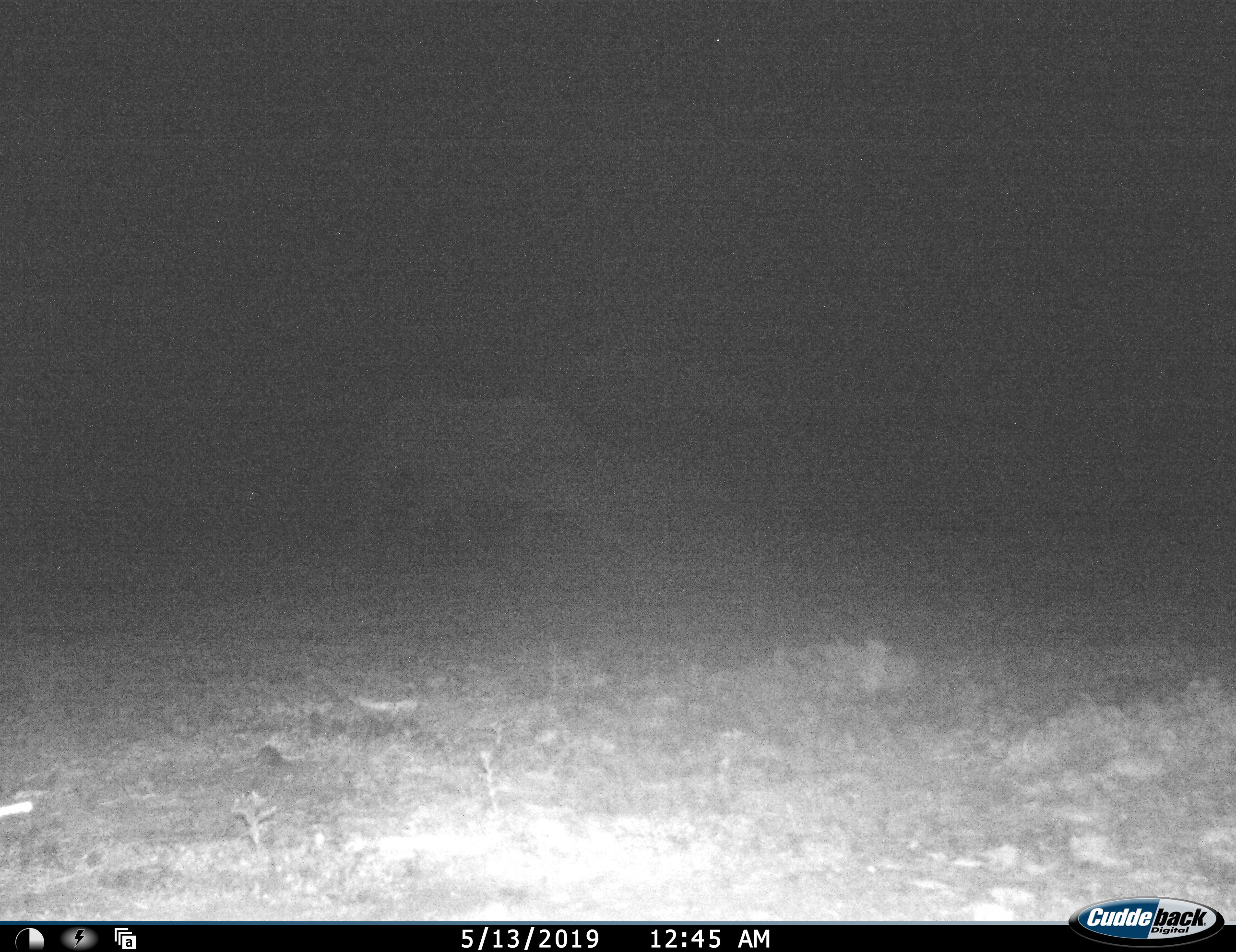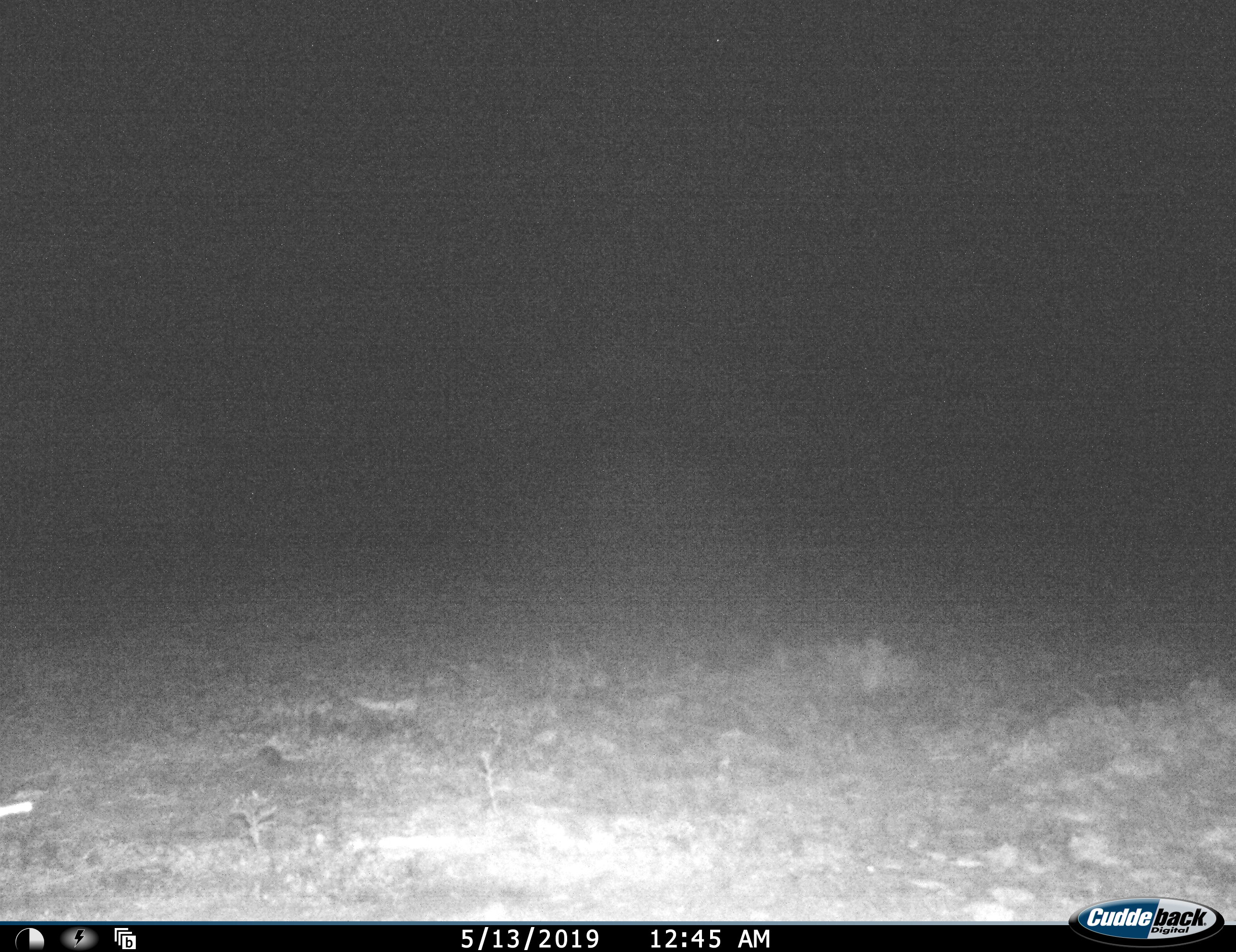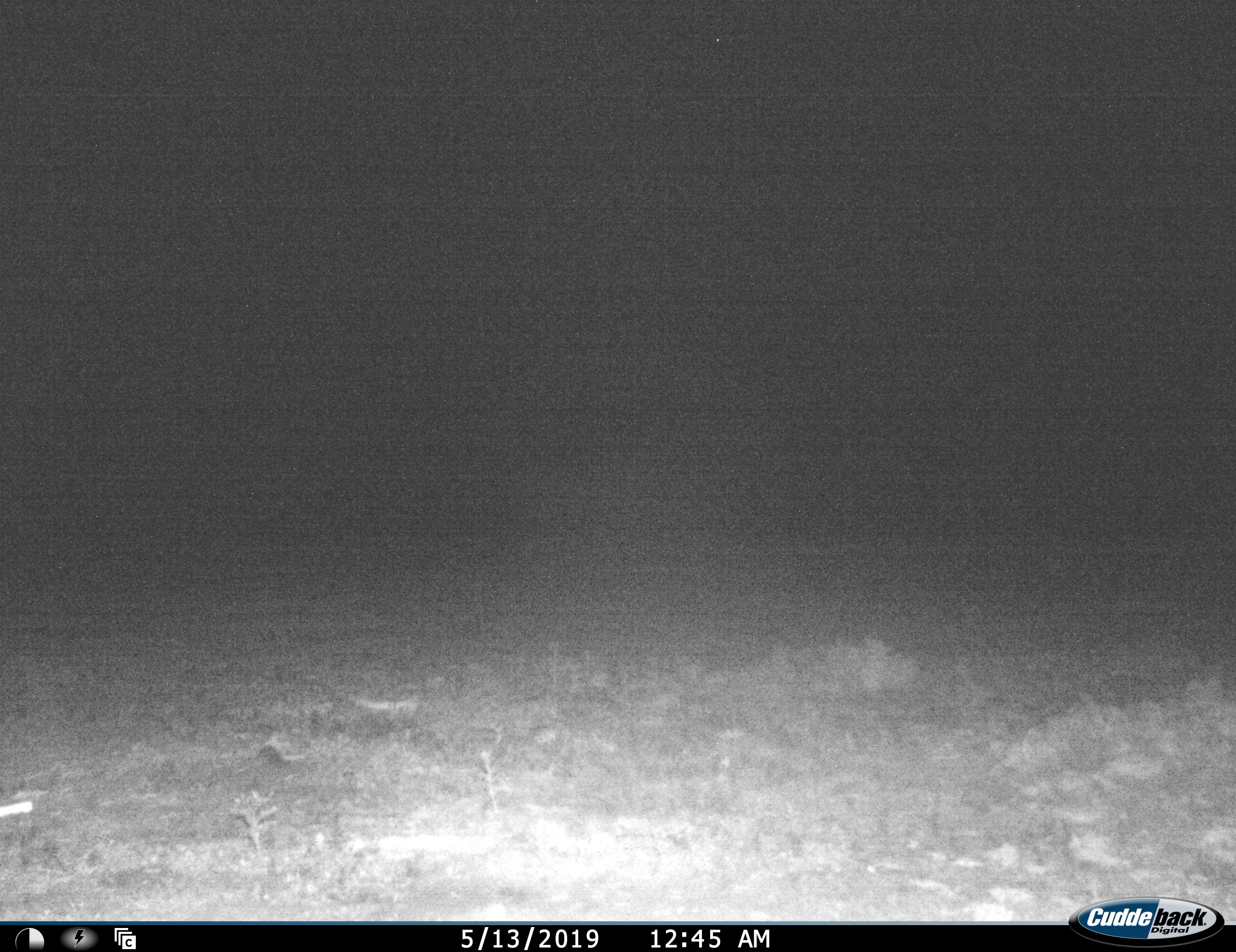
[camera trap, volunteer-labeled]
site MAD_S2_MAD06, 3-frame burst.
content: unidentified animal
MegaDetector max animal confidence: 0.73